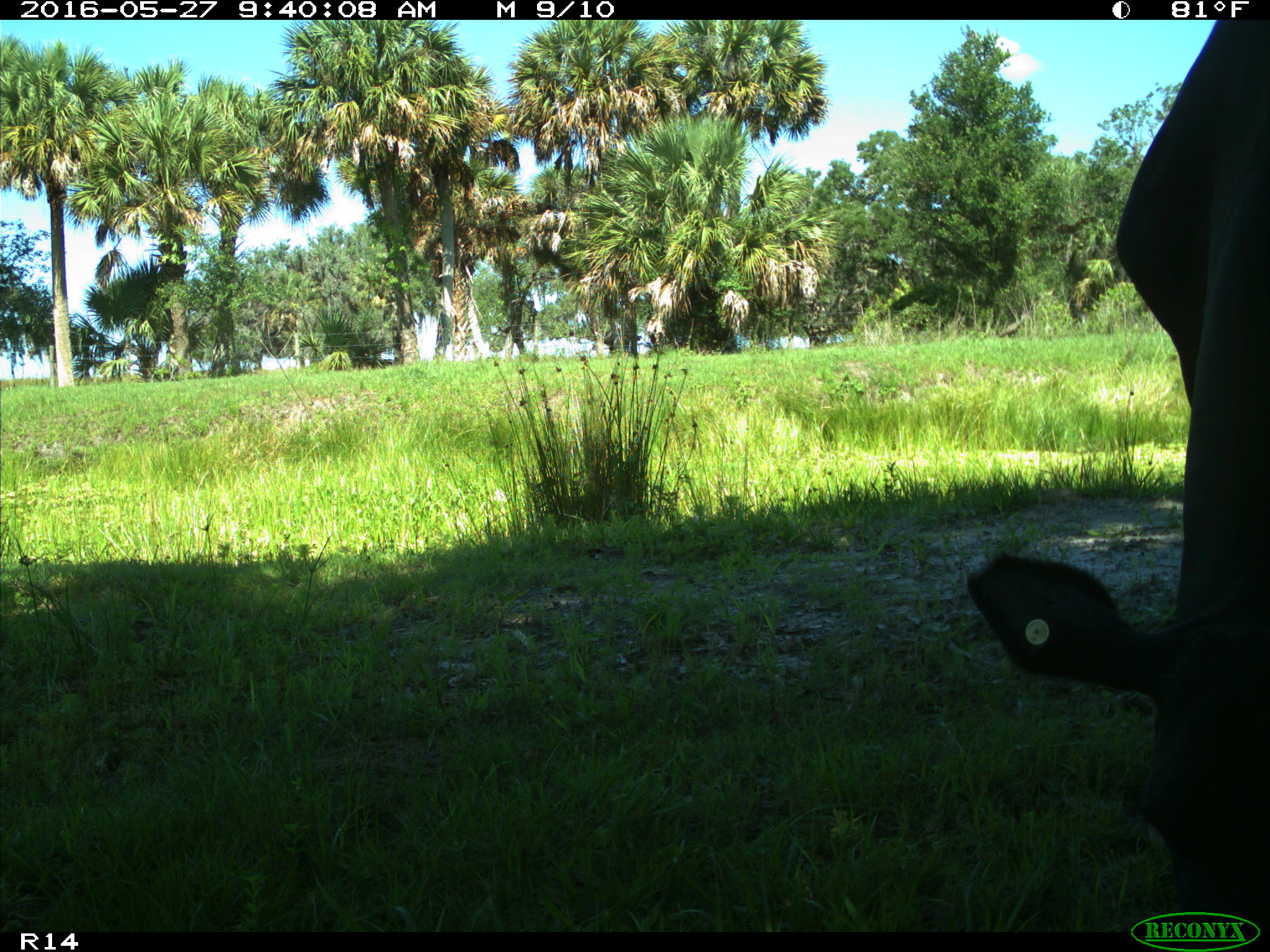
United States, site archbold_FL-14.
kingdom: Animalia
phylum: Chordata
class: Mammalia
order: Artiodactyla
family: Bovidae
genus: Bos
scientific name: Bos taurus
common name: domestic cow